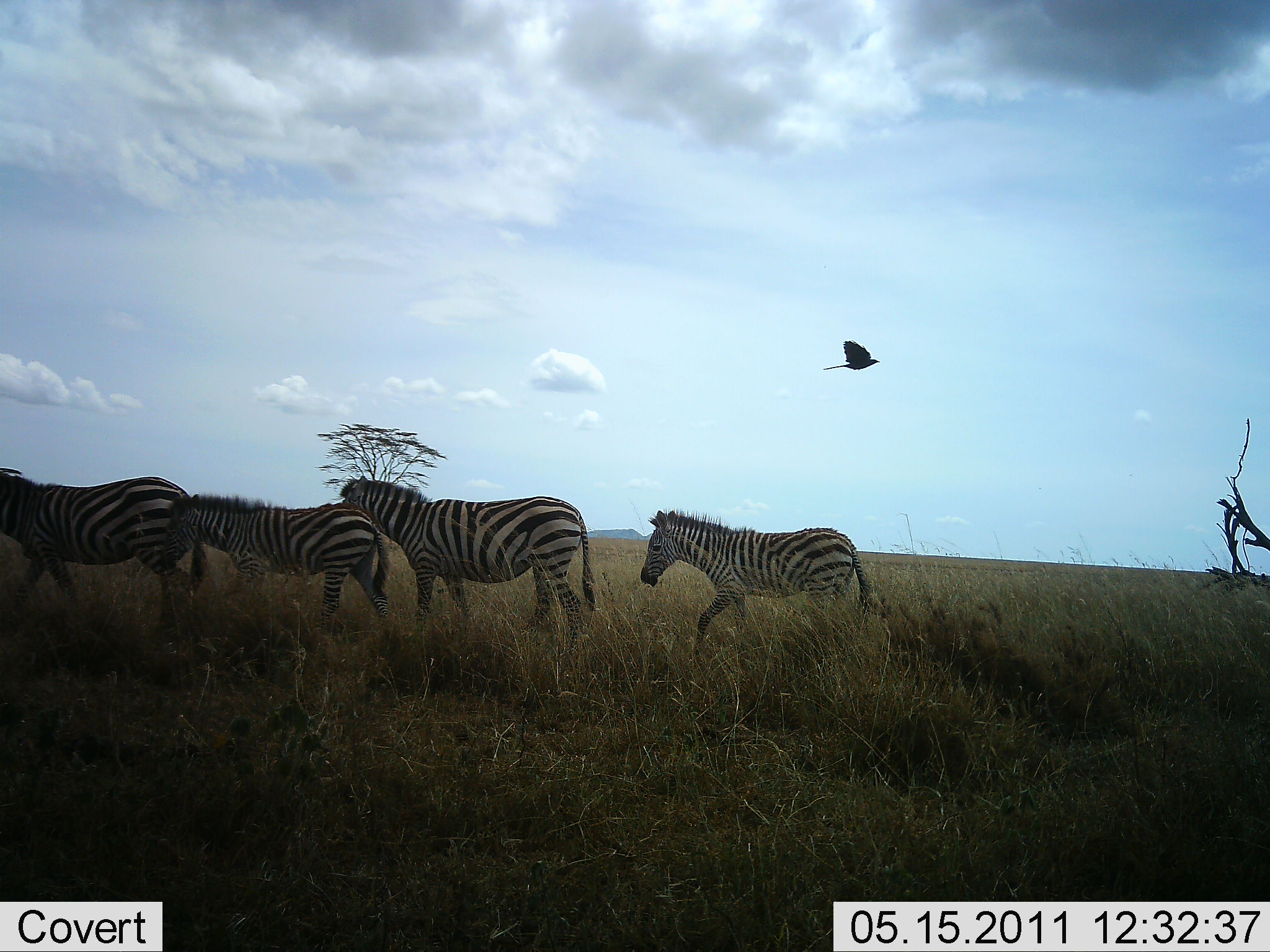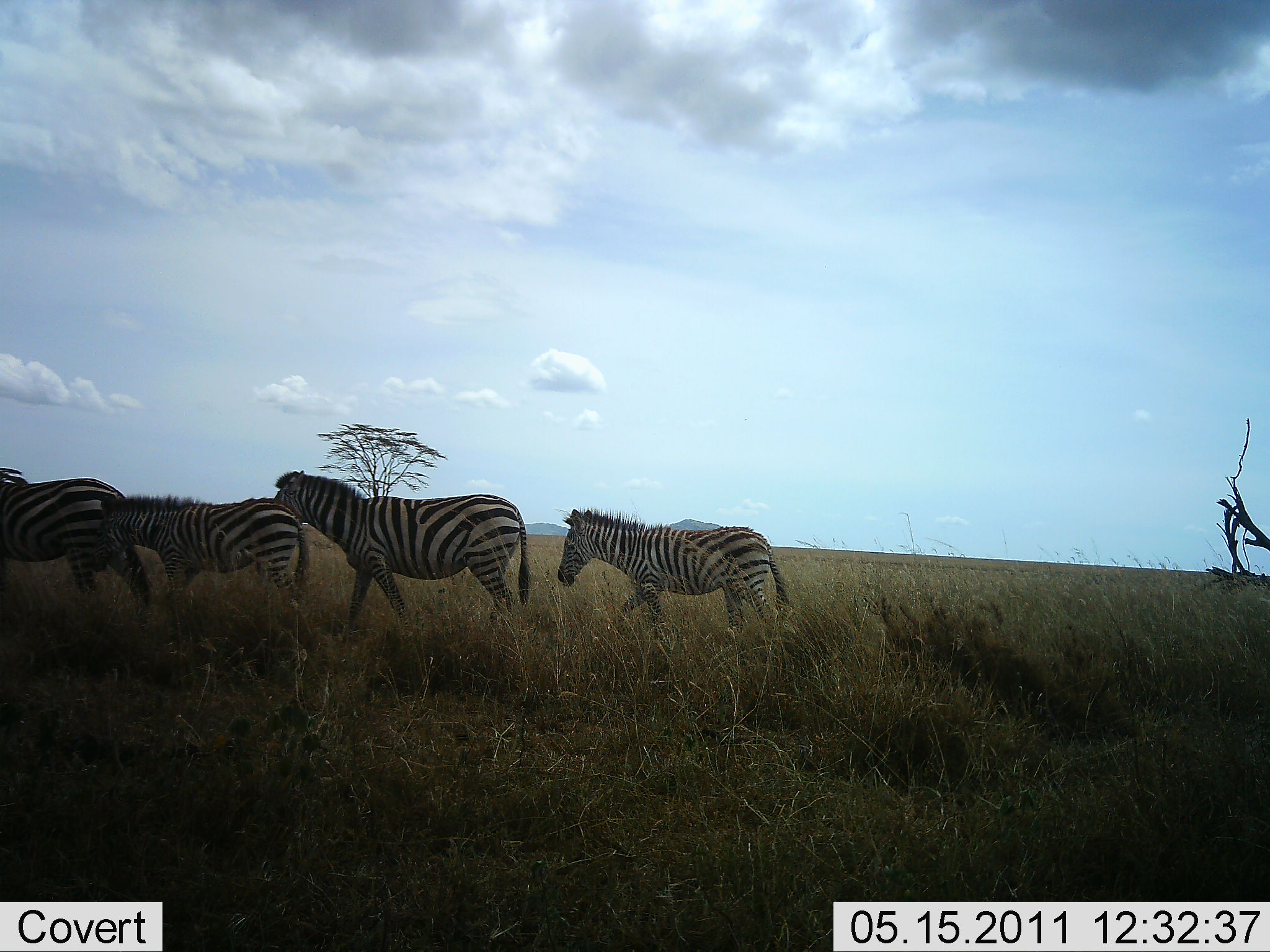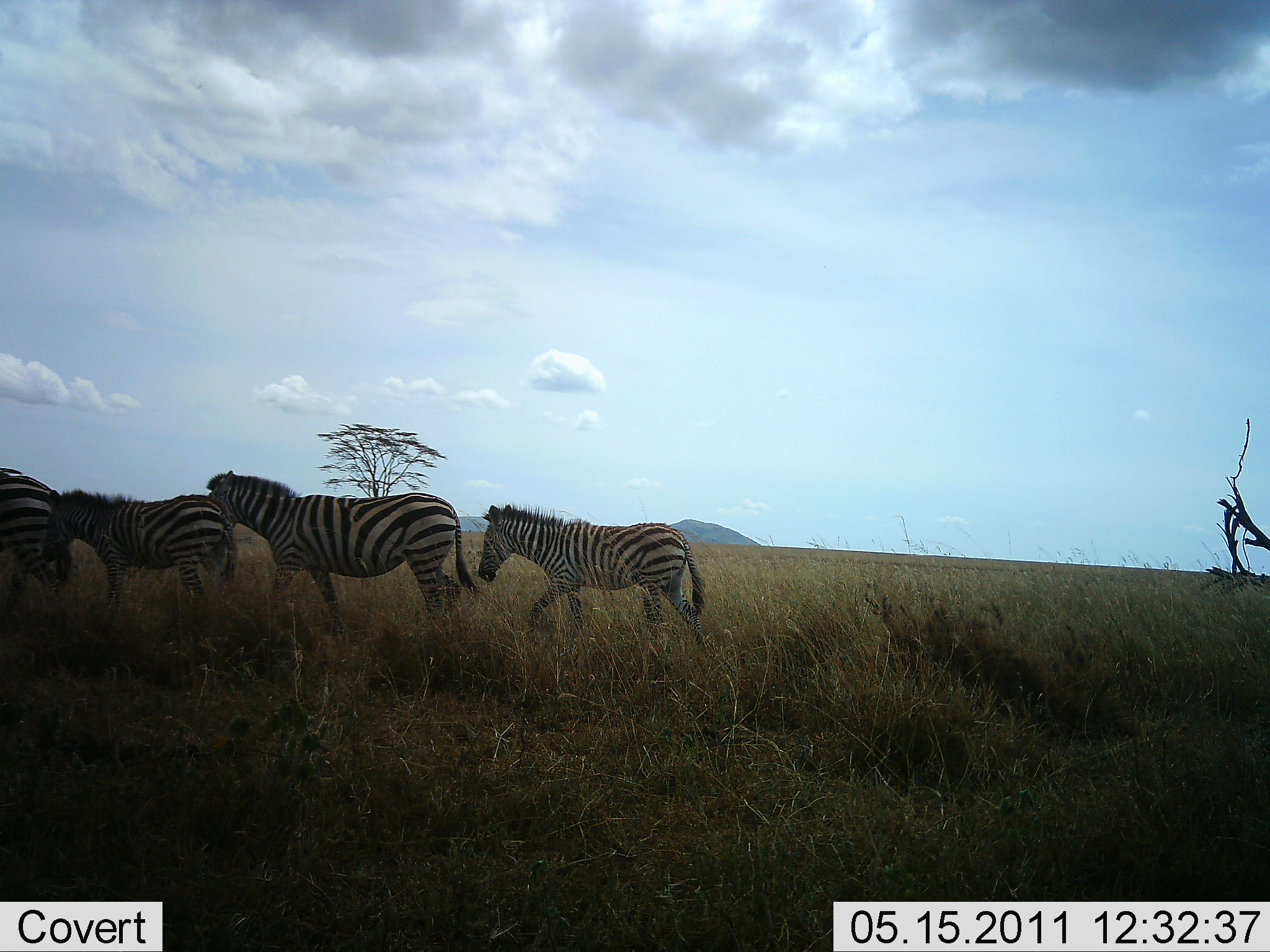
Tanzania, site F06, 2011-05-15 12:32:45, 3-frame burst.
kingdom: Animalia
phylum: Chordata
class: Mammalia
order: Perissodactyla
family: Equidae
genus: Equus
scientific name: Equus quagga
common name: plains zebra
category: zebra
Zebra (plains zebra) (Equus quagga), count 4. Behavior (volunteer vote fractions): standing 11%, resting 0%, moving 100%, interacting 0%. Young present (vote fraction): 17%. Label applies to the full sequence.